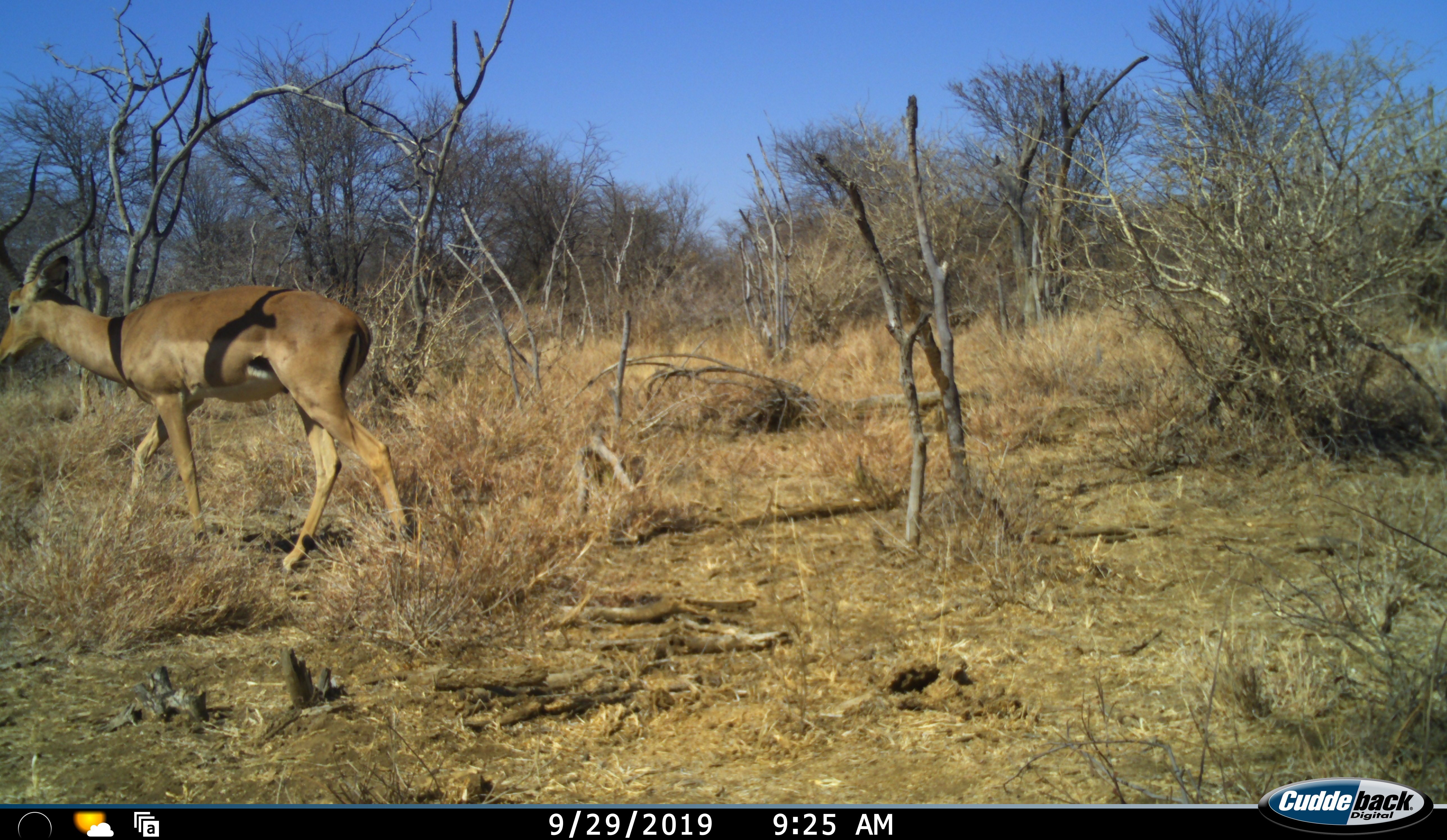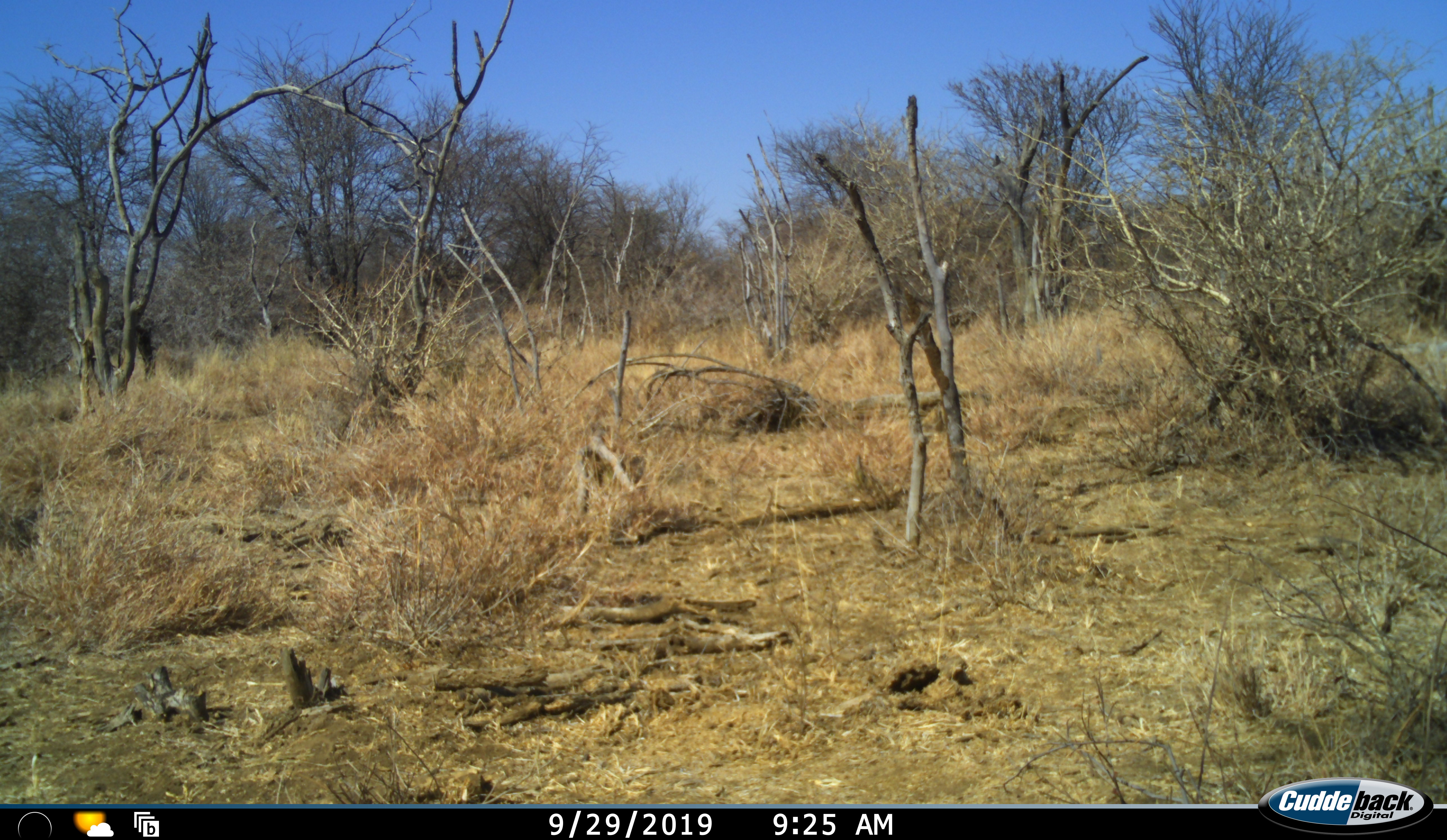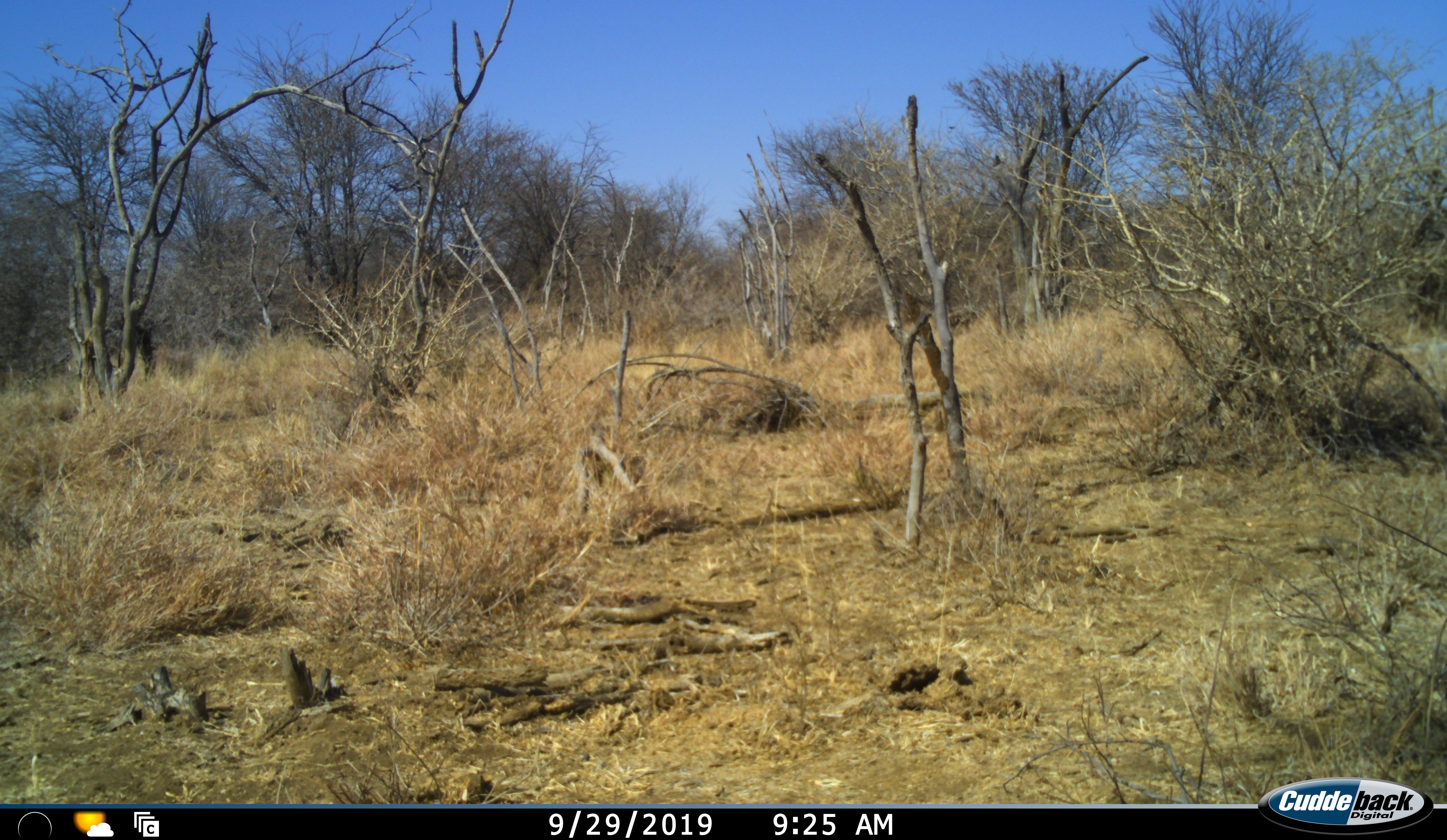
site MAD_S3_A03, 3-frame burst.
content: unidentified animal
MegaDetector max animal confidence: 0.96